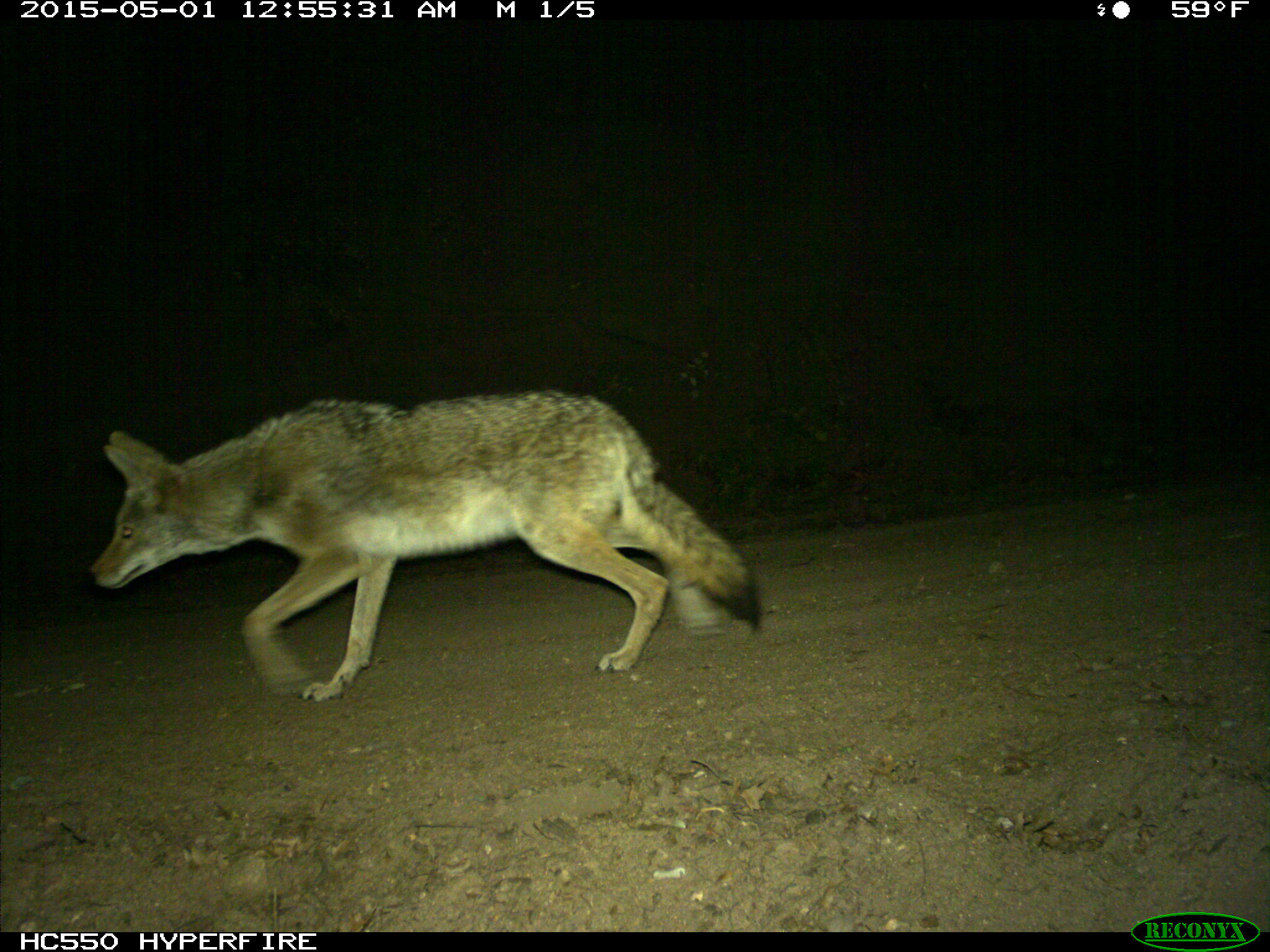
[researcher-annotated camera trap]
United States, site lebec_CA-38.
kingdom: Animalia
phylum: Chordata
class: Mammalia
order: Carnivora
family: Canidae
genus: Canis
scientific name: Canis latrans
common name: coyote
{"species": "Canis latrans (coyote)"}